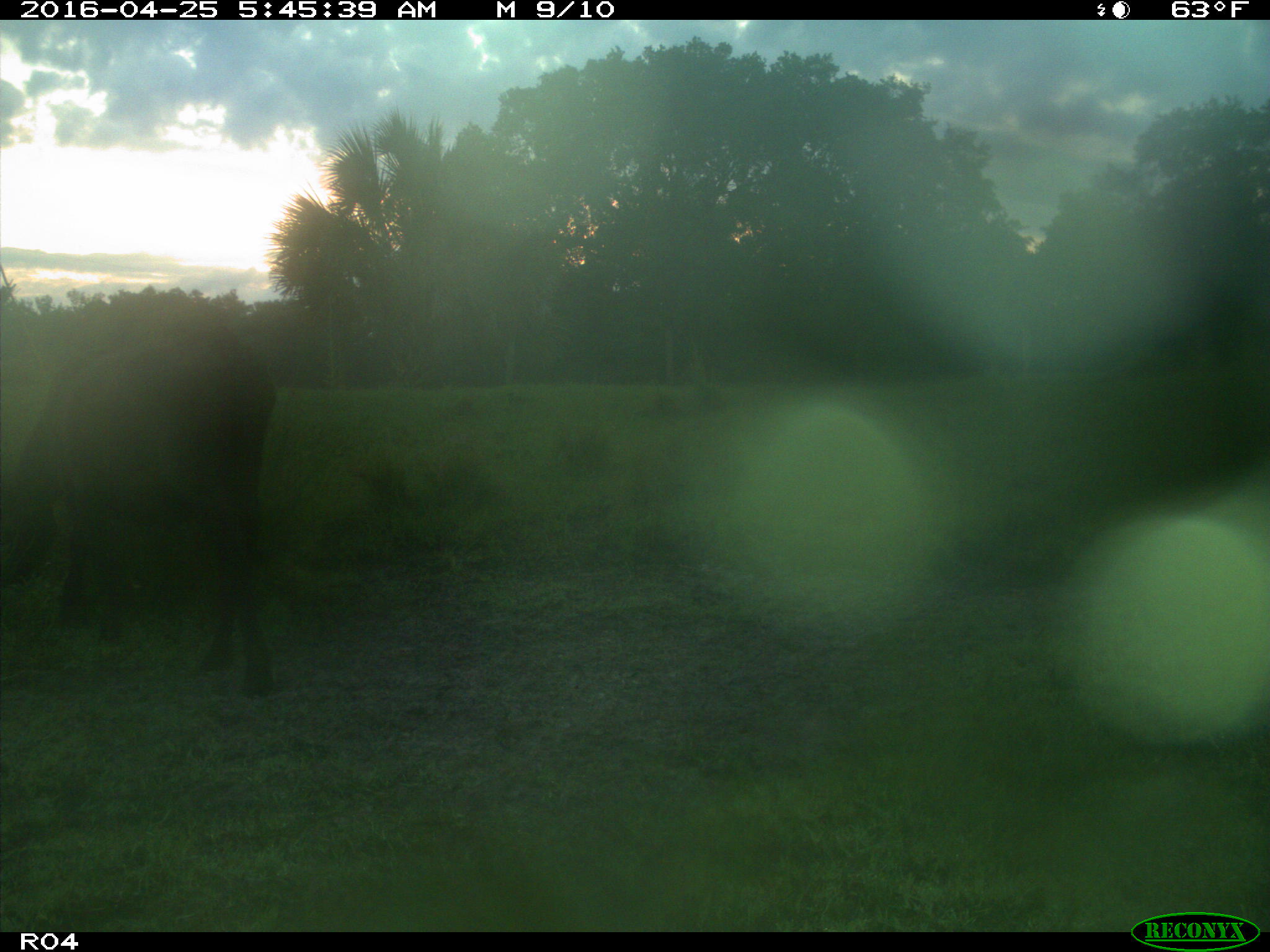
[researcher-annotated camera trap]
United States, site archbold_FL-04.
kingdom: Animalia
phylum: Chordata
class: Mammalia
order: Artiodactyla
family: Bovidae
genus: Bos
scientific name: Bos taurus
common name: domestic cow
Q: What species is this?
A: Bos taurus (domestic cow).